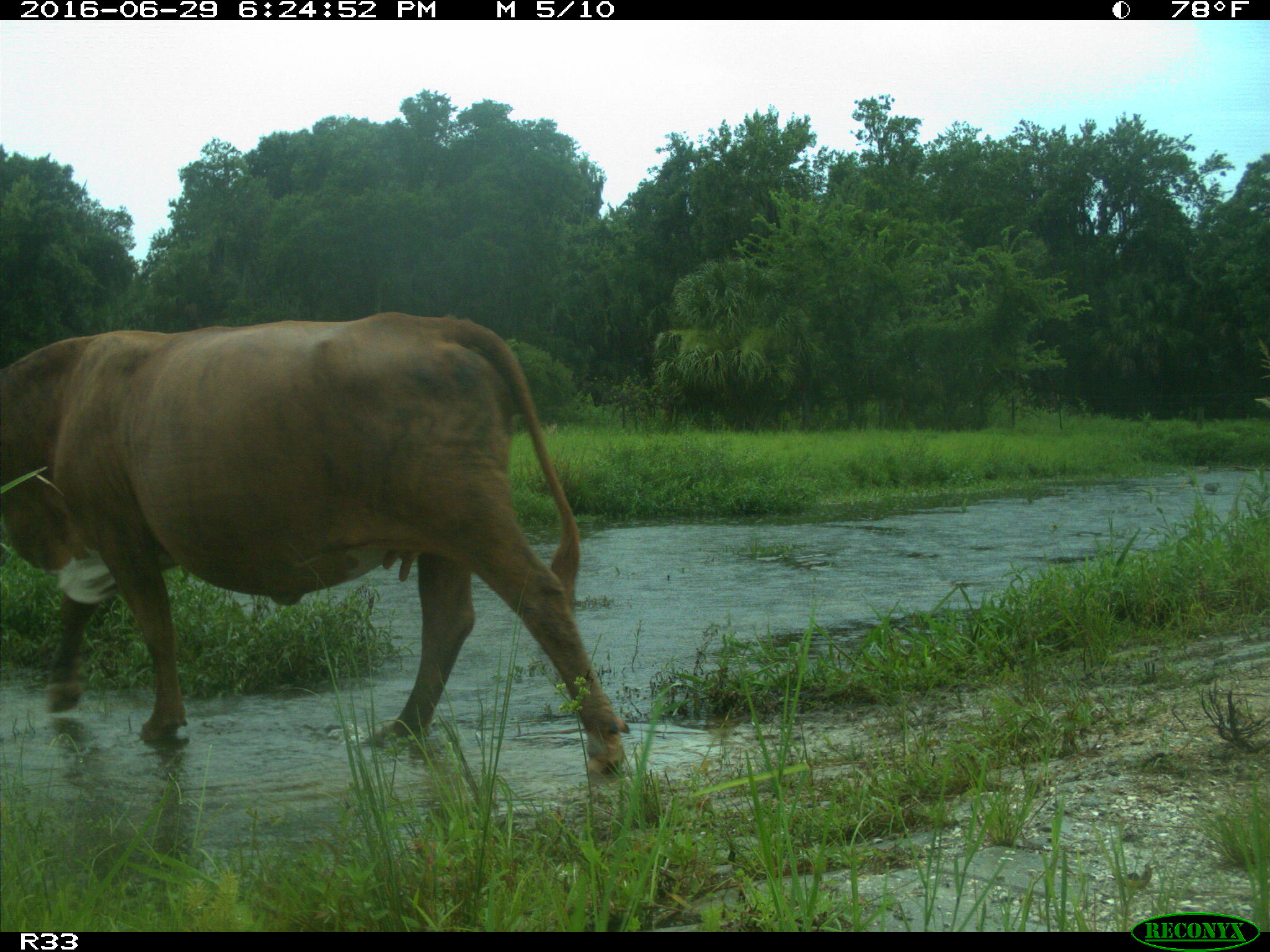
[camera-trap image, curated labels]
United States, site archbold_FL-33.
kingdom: Animalia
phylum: Chordata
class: Mammalia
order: Artiodactyla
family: Bovidae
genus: Bos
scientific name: Bos taurus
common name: domestic cow